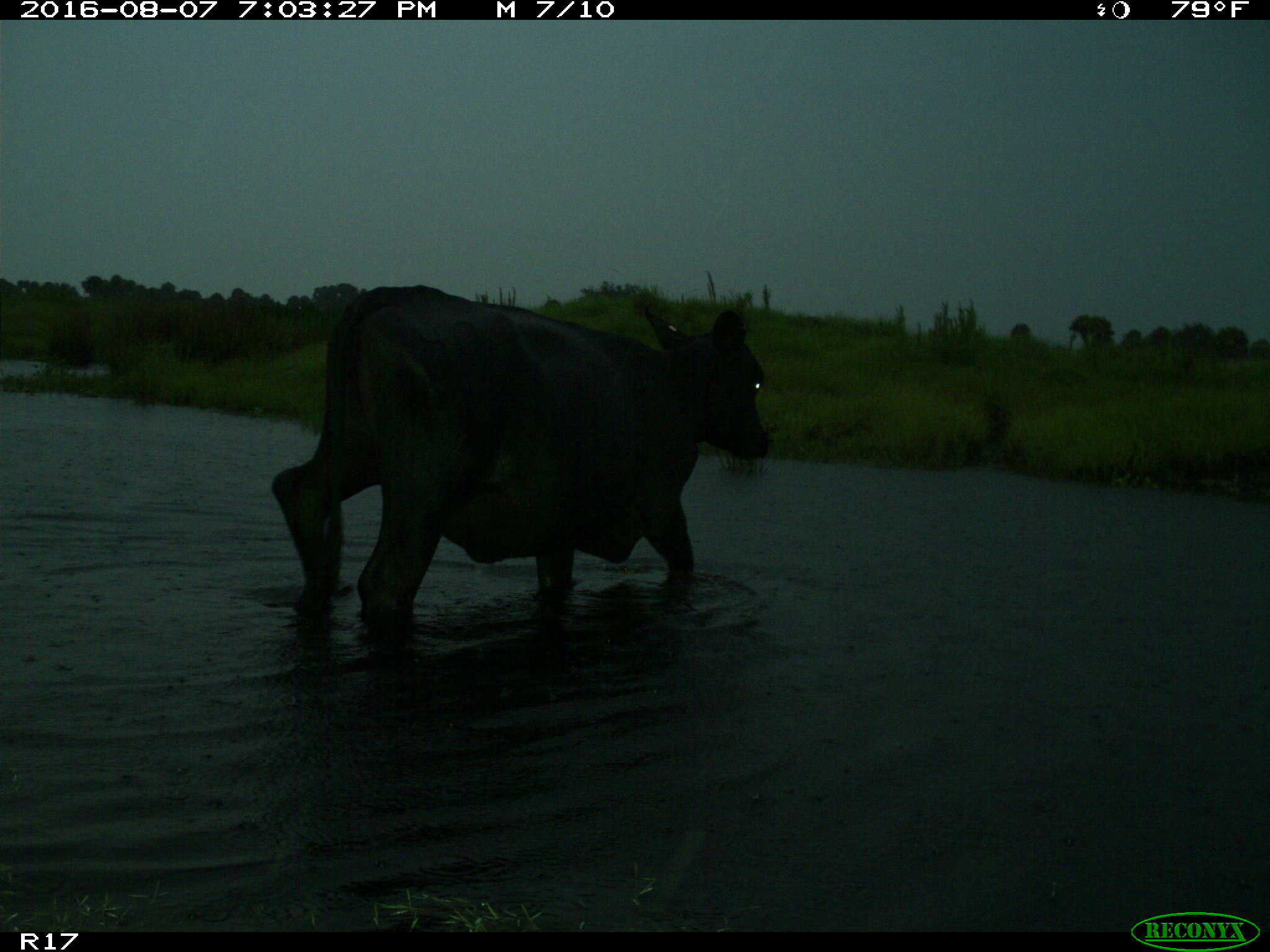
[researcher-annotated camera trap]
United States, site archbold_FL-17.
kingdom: Animalia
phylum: Chordata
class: Mammalia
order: Artiodactyla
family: Bovidae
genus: Bos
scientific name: Bos taurus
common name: domestic cow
Bos taurus (domestic cow).